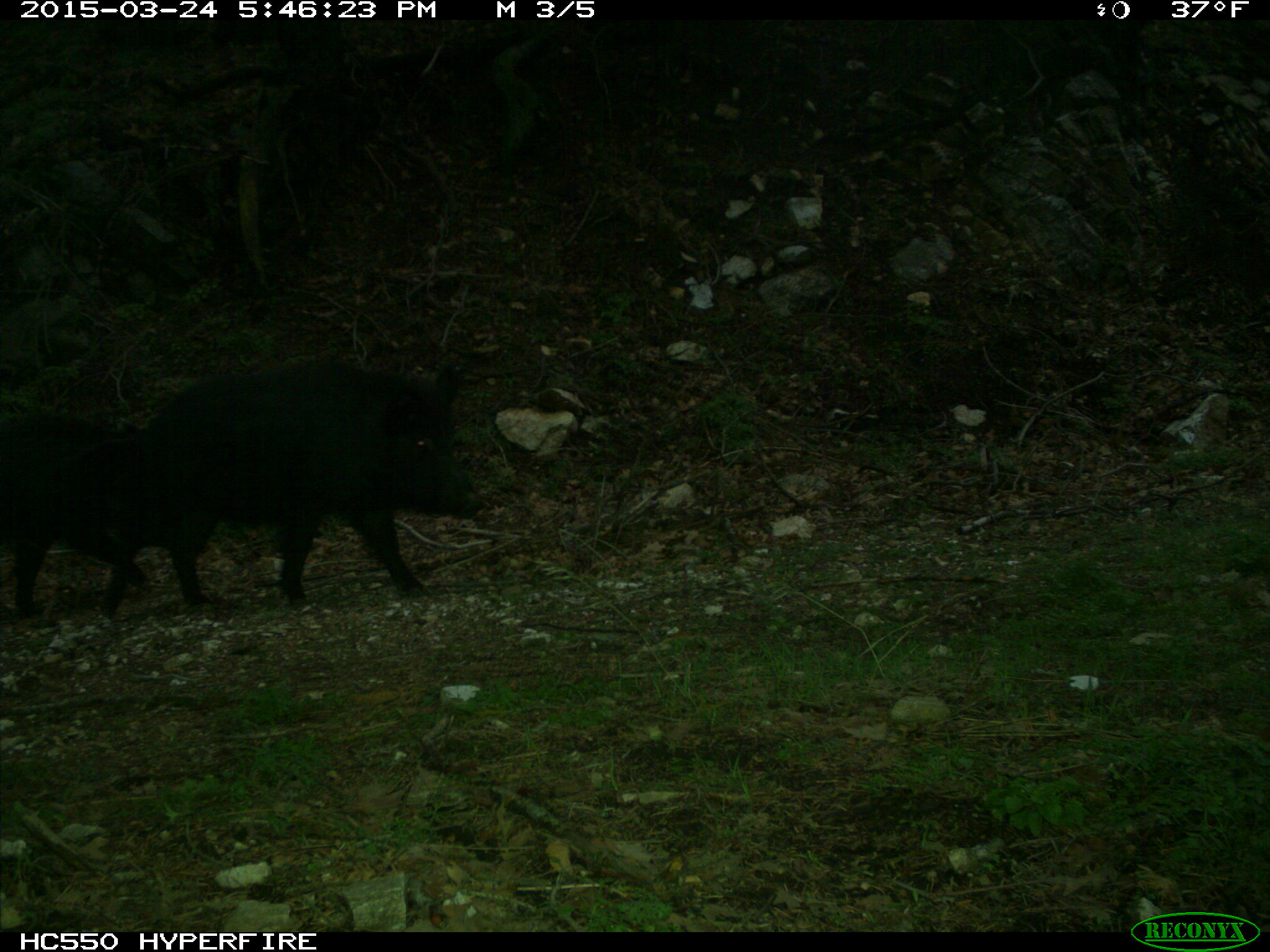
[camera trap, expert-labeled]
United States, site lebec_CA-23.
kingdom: Animalia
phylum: Chordata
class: Mammalia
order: Artiodactyla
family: Suidae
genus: Sus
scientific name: Sus scrofa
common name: wild boar